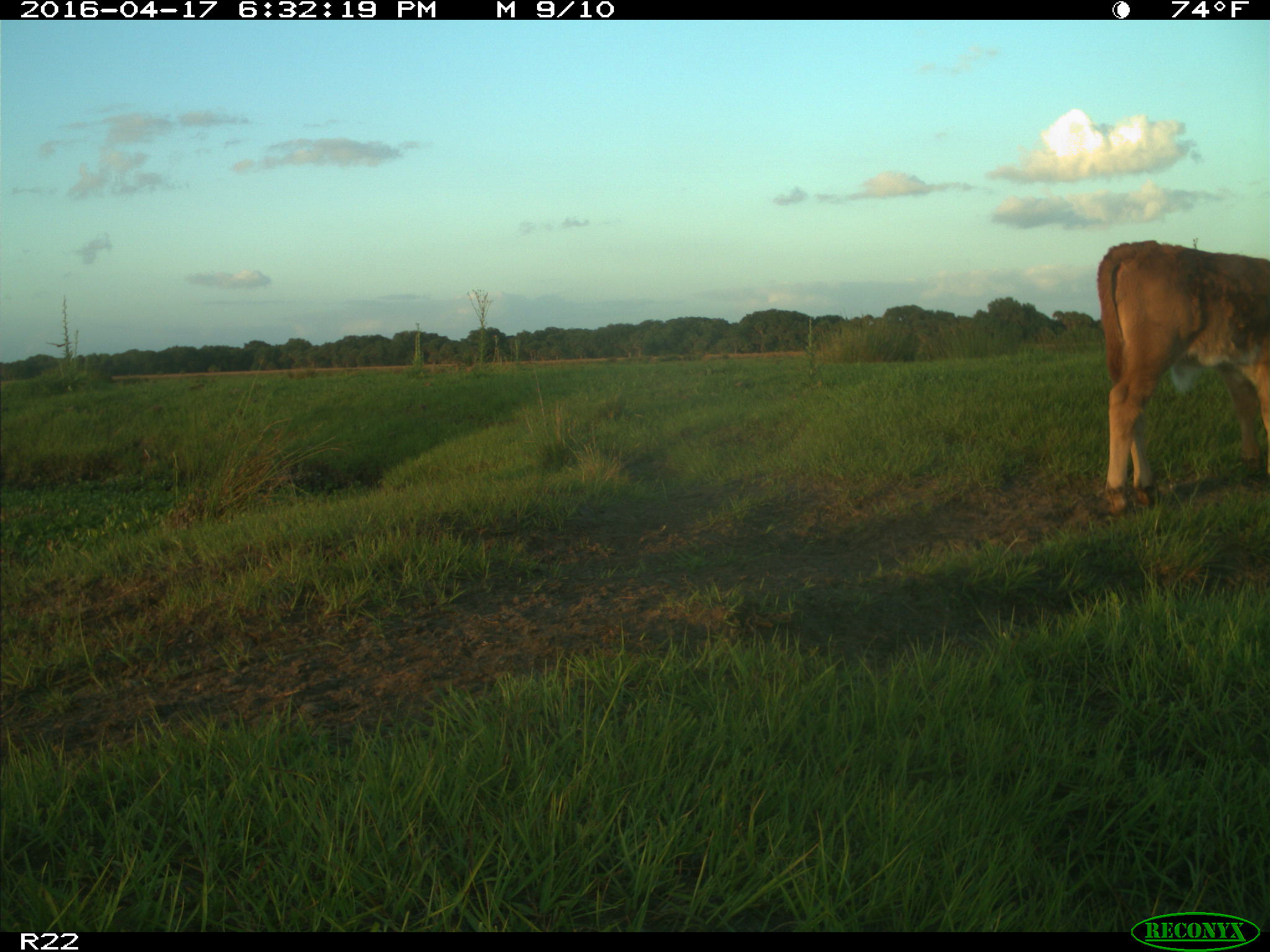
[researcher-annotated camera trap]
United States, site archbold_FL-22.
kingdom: Animalia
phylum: Chordata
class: Mammalia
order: Artiodactyla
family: Bovidae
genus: Bos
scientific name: Bos taurus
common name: domestic cow